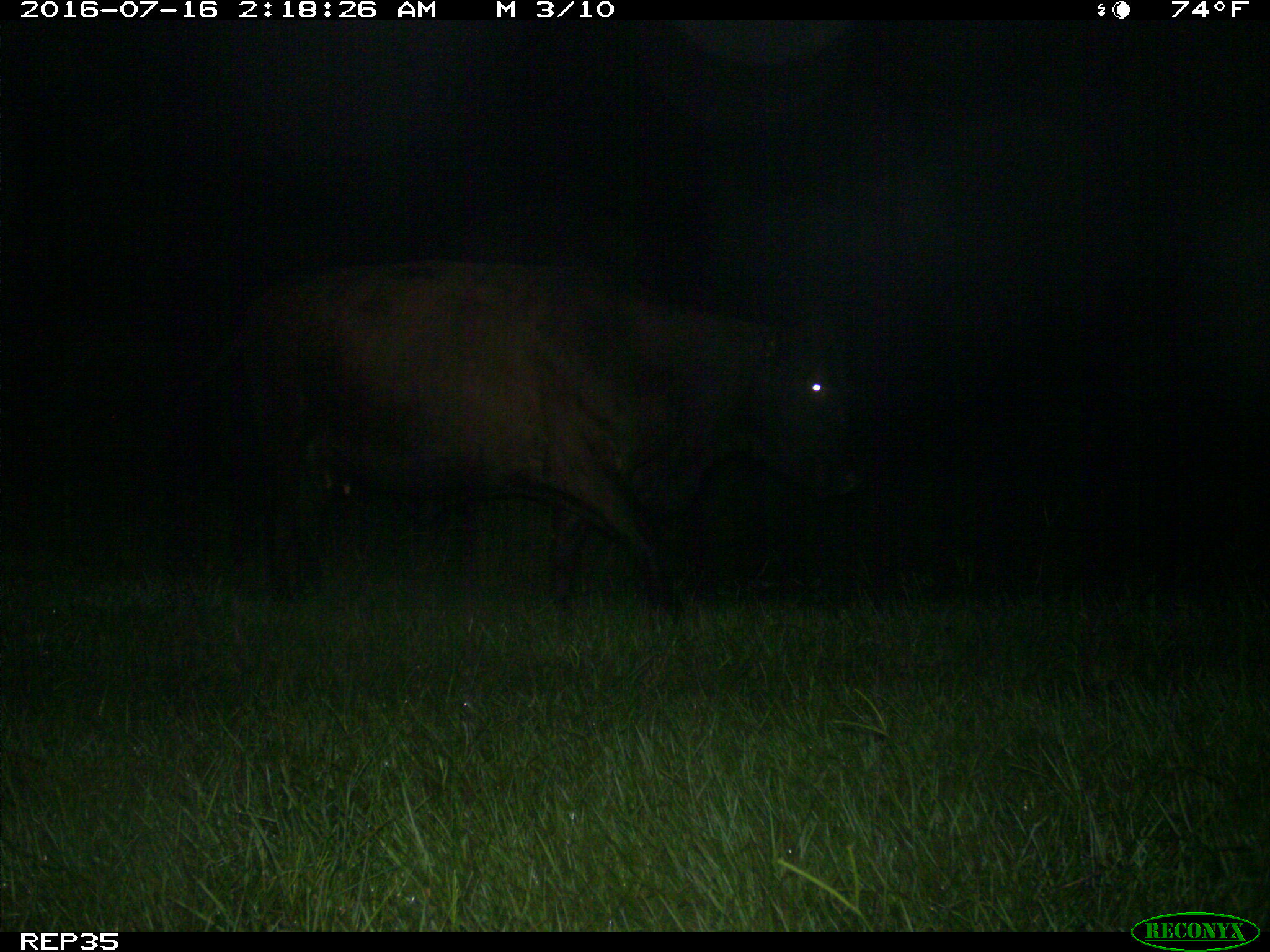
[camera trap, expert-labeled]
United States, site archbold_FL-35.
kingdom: Animalia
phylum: Chordata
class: Mammalia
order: Artiodactyla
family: Bovidae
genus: Bos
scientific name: Bos taurus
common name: domestic cow